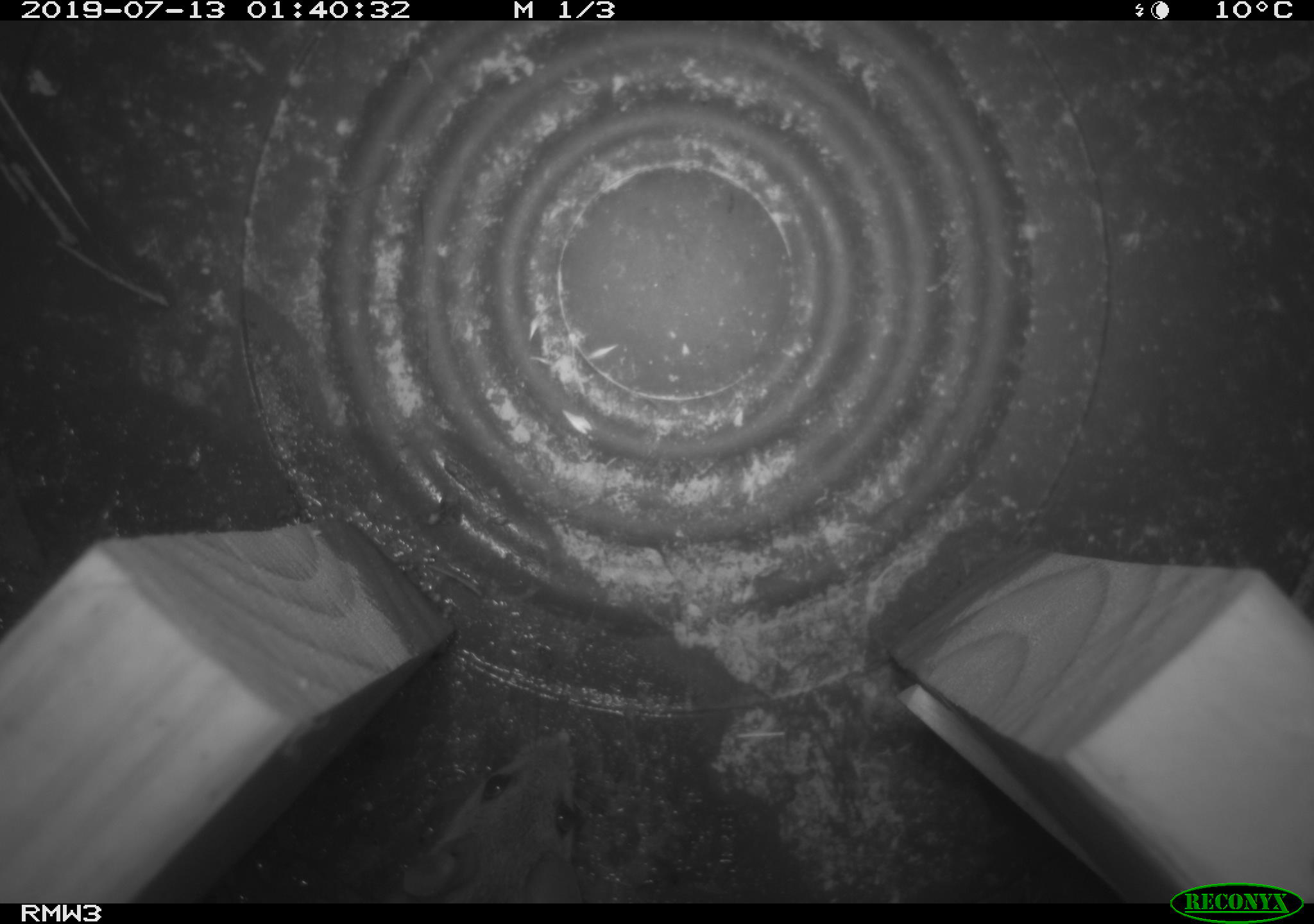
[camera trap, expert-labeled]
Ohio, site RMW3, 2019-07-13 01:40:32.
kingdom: Animalia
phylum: Chordata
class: Mammalia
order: Rodentia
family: Cricetidae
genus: Peromyscus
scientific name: Peromyscus leucopus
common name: white-footed mouse